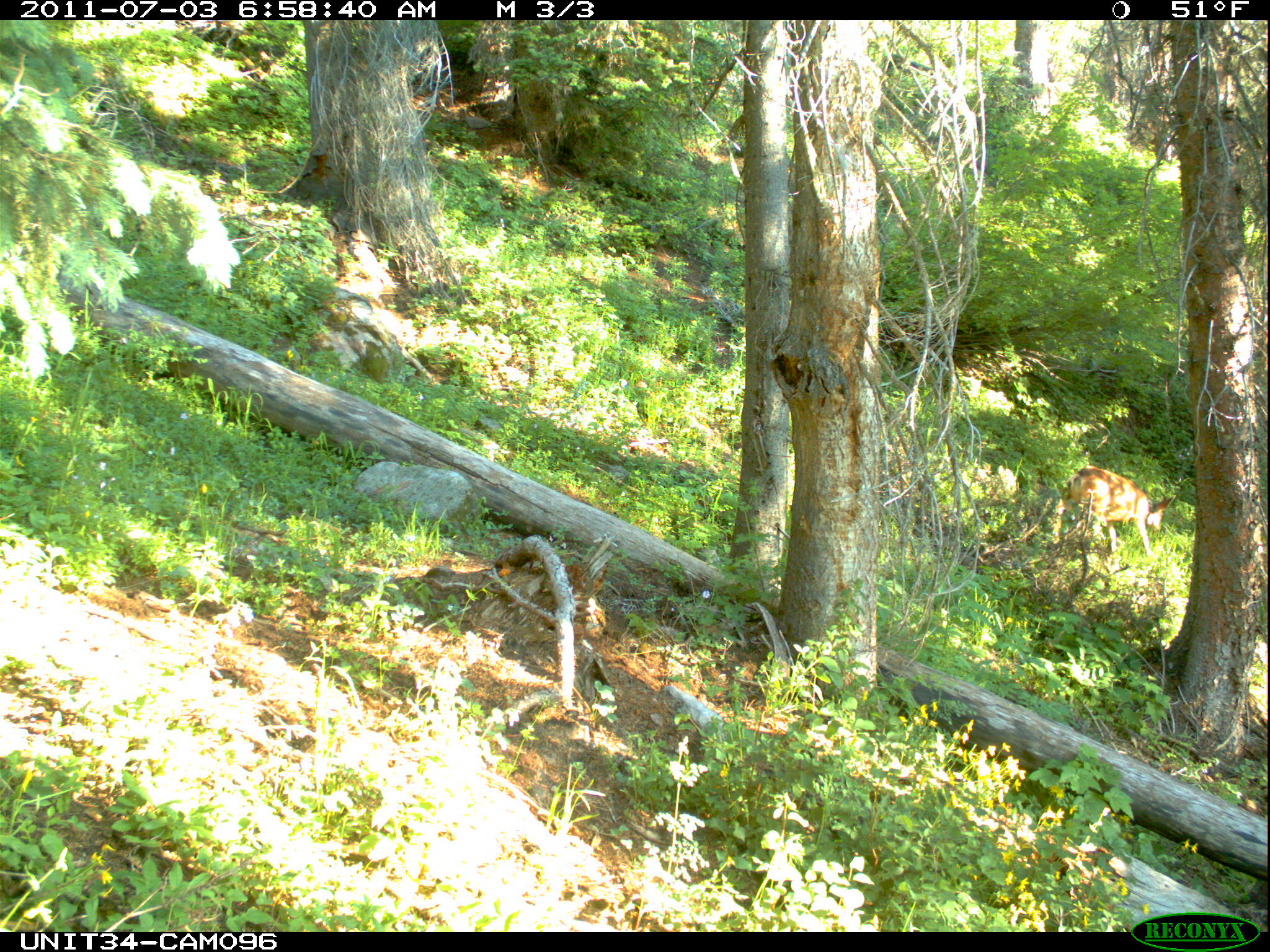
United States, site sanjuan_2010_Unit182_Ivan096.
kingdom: Animalia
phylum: Chordata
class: Mammalia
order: Artiodactyla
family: Cervidae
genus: Odocoileus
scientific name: Odocoileus hemionus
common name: mule deer